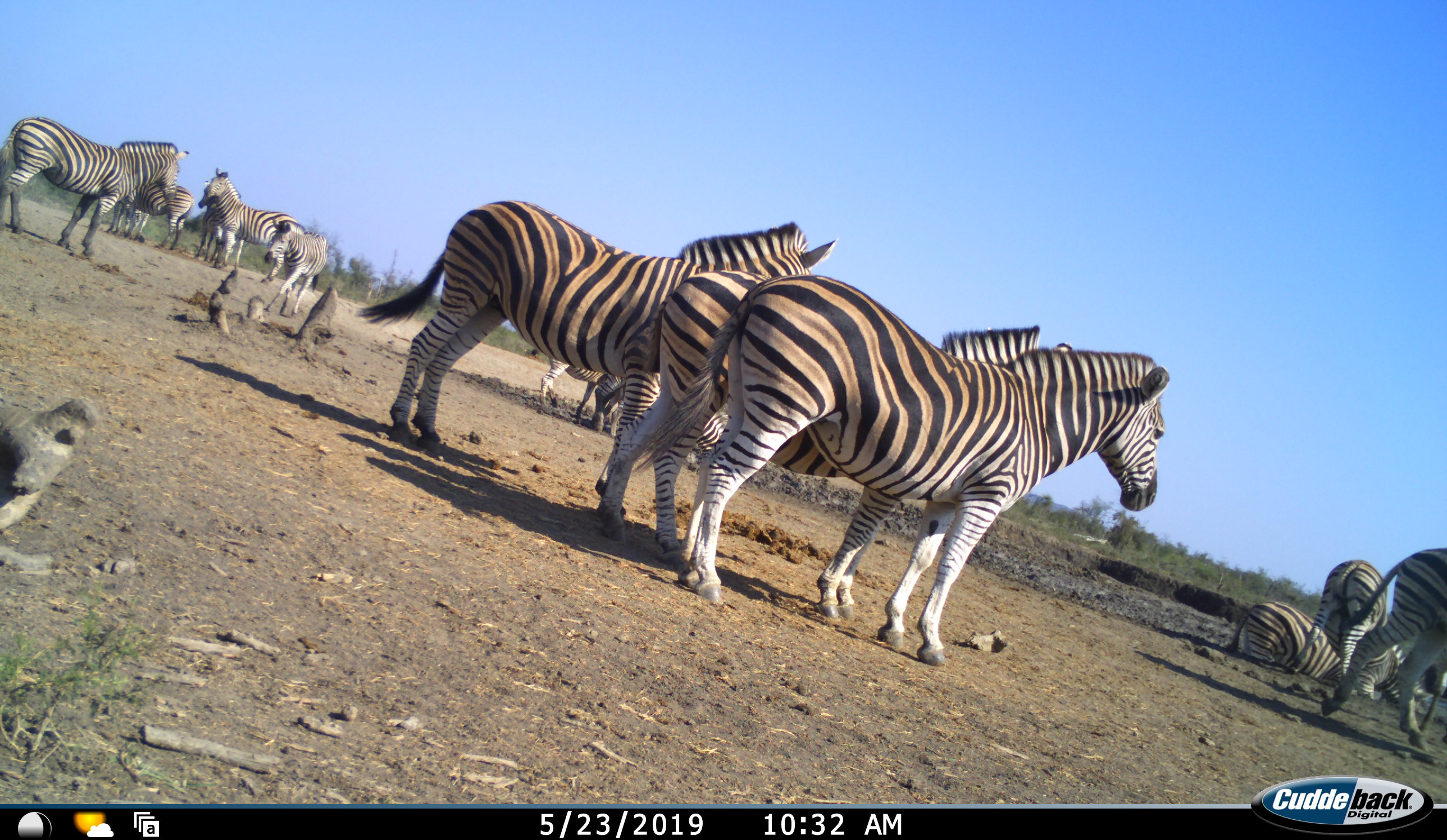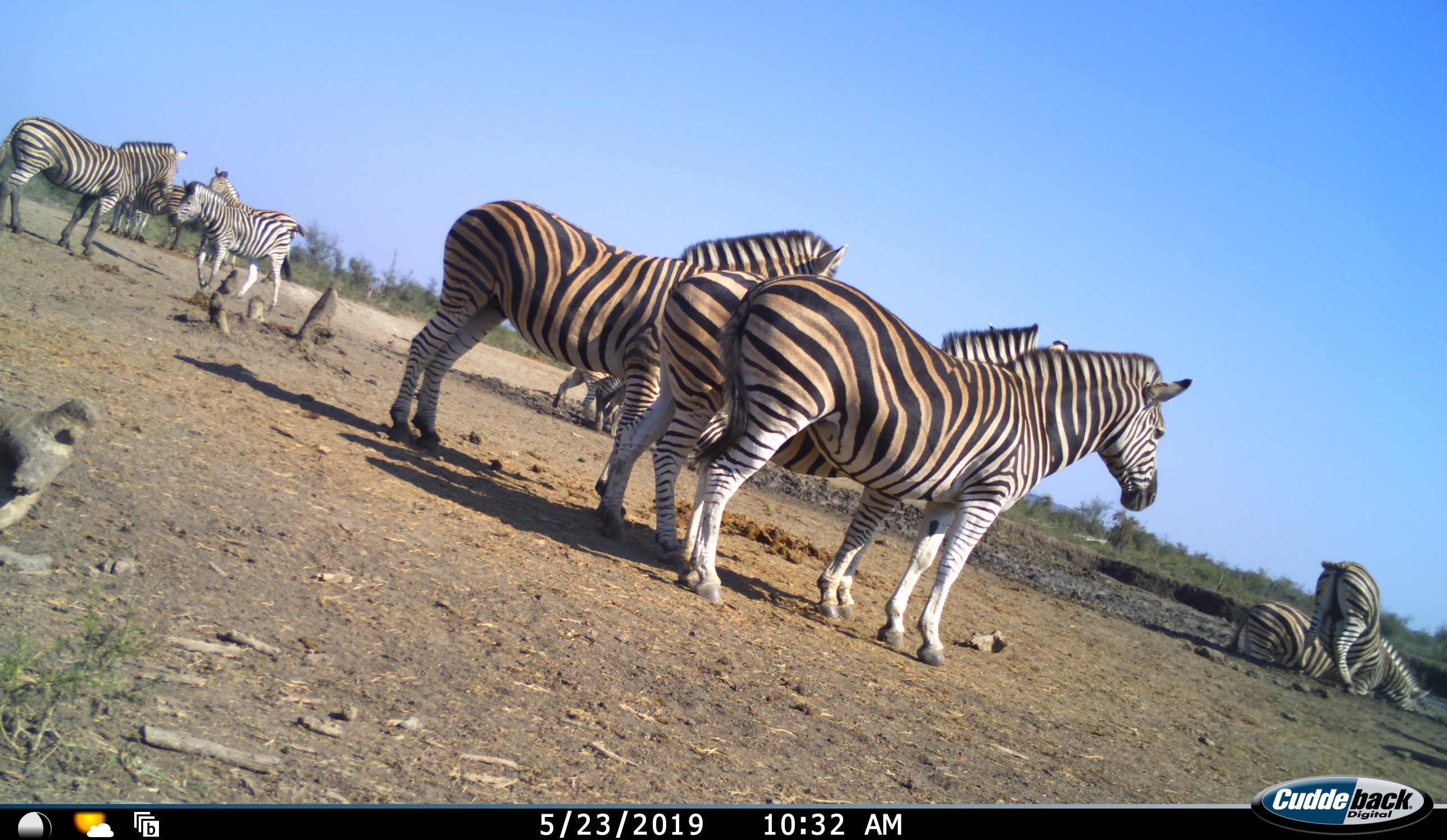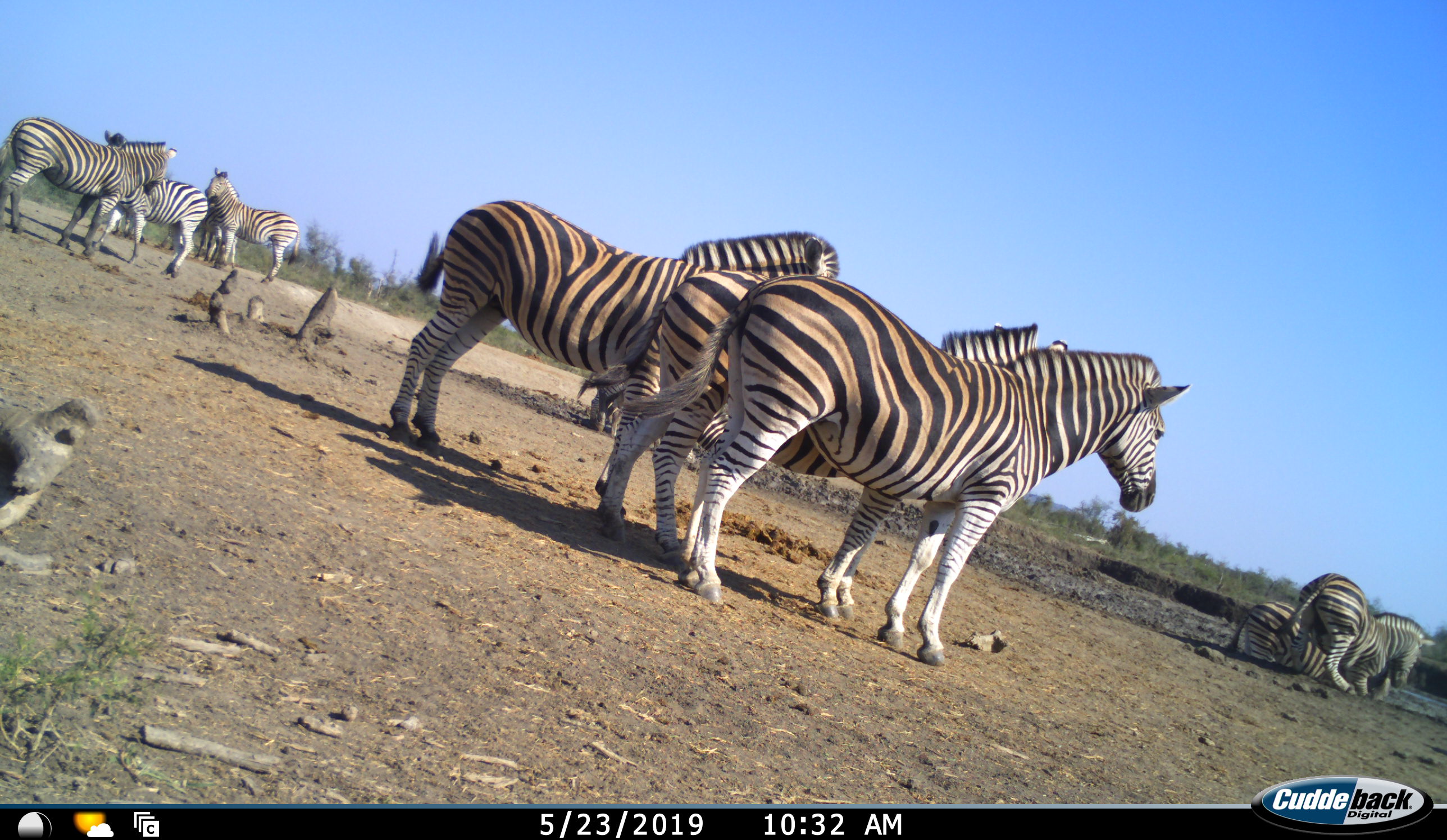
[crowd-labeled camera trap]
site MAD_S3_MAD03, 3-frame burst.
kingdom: Animalia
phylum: Chordata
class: Mammalia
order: Perissodactyla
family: Equidae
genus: Equus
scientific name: Equus quagga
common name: plains zebra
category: zebraplains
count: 11-50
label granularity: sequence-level